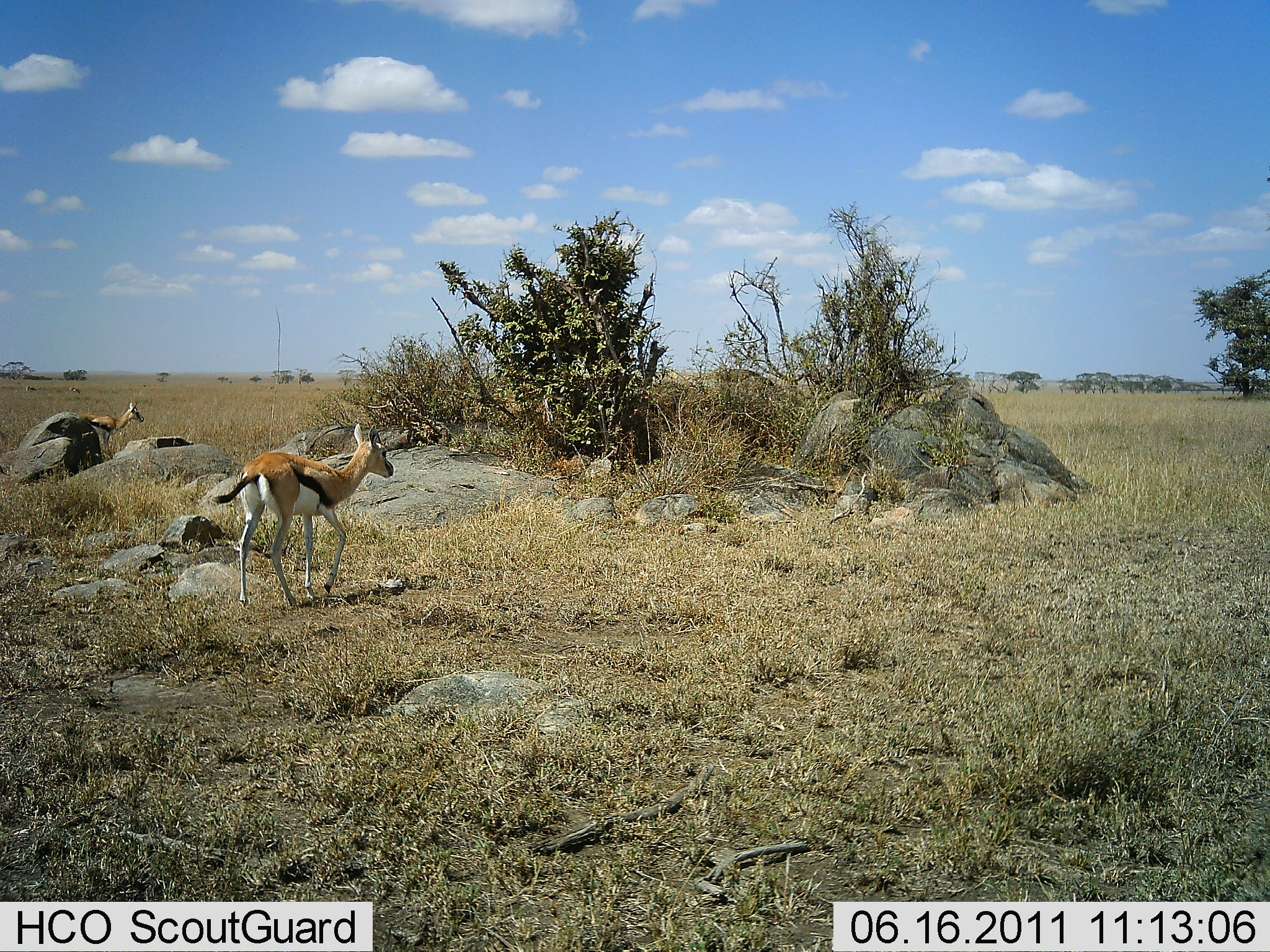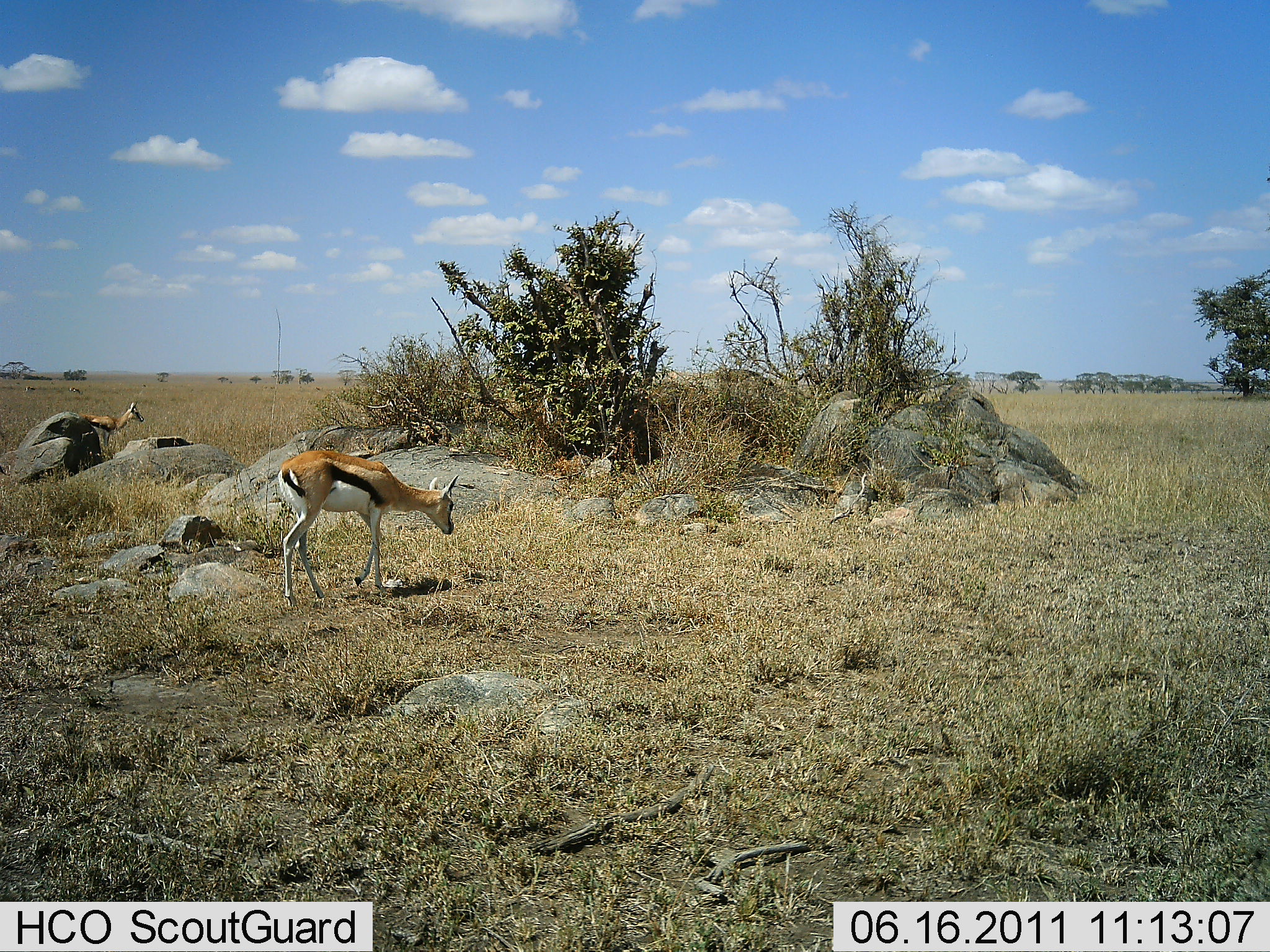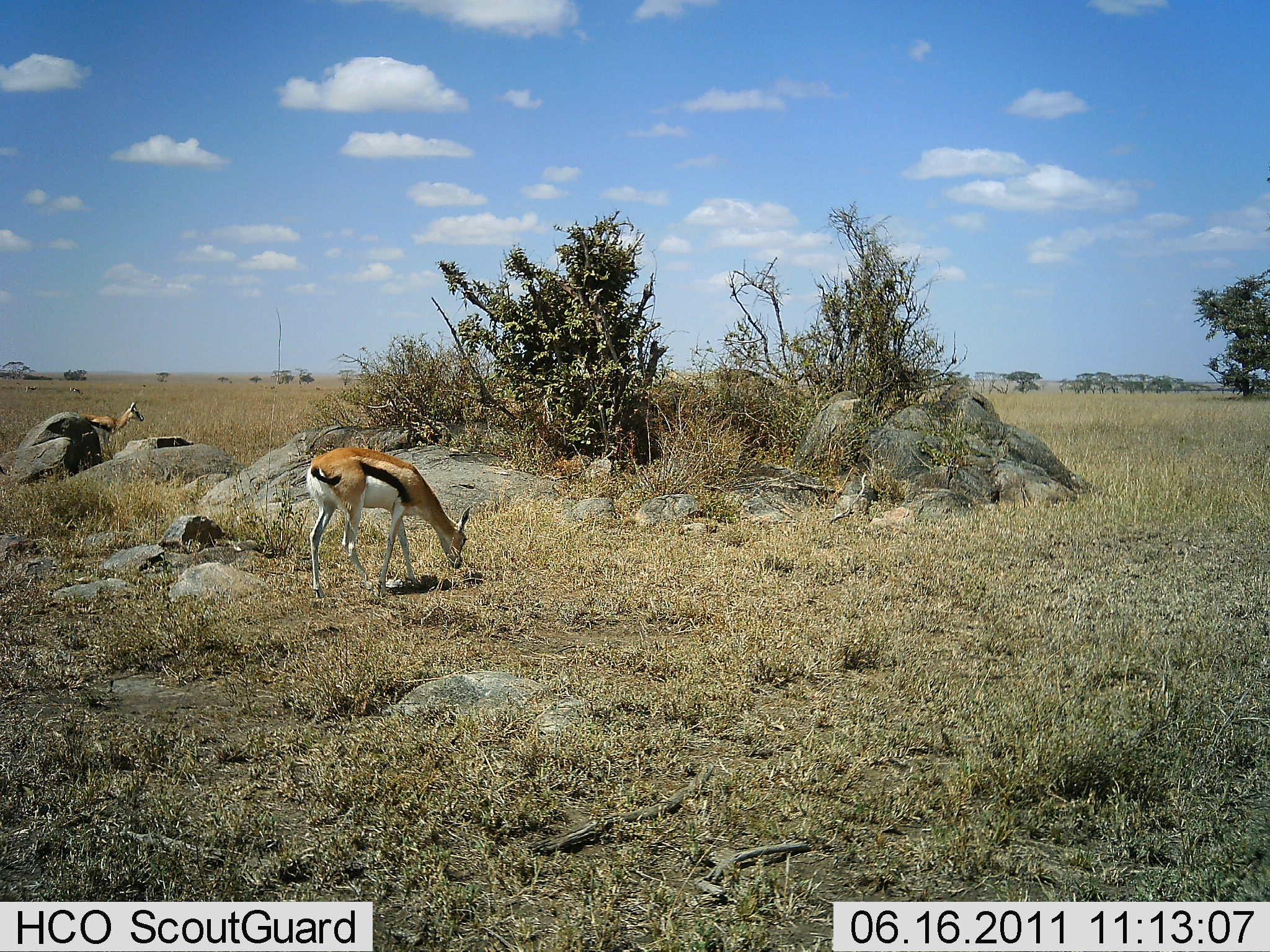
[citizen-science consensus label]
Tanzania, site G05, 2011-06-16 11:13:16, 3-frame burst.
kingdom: Animalia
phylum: Chordata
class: Mammalia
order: Artiodactyla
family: Bovidae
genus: Eudorcas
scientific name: Eudorcas thomsonii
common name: thomson's gazelle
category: gazellethomsons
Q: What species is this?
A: Gazellethomsons (thomson's gazelle) (Eudorcas thomsonii).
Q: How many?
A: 2.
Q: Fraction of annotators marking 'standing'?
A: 70%.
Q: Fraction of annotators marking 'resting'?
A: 0%.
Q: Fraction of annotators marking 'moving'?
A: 0%.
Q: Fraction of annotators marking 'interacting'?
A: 0%.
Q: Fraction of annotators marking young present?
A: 0%.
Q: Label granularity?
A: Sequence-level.